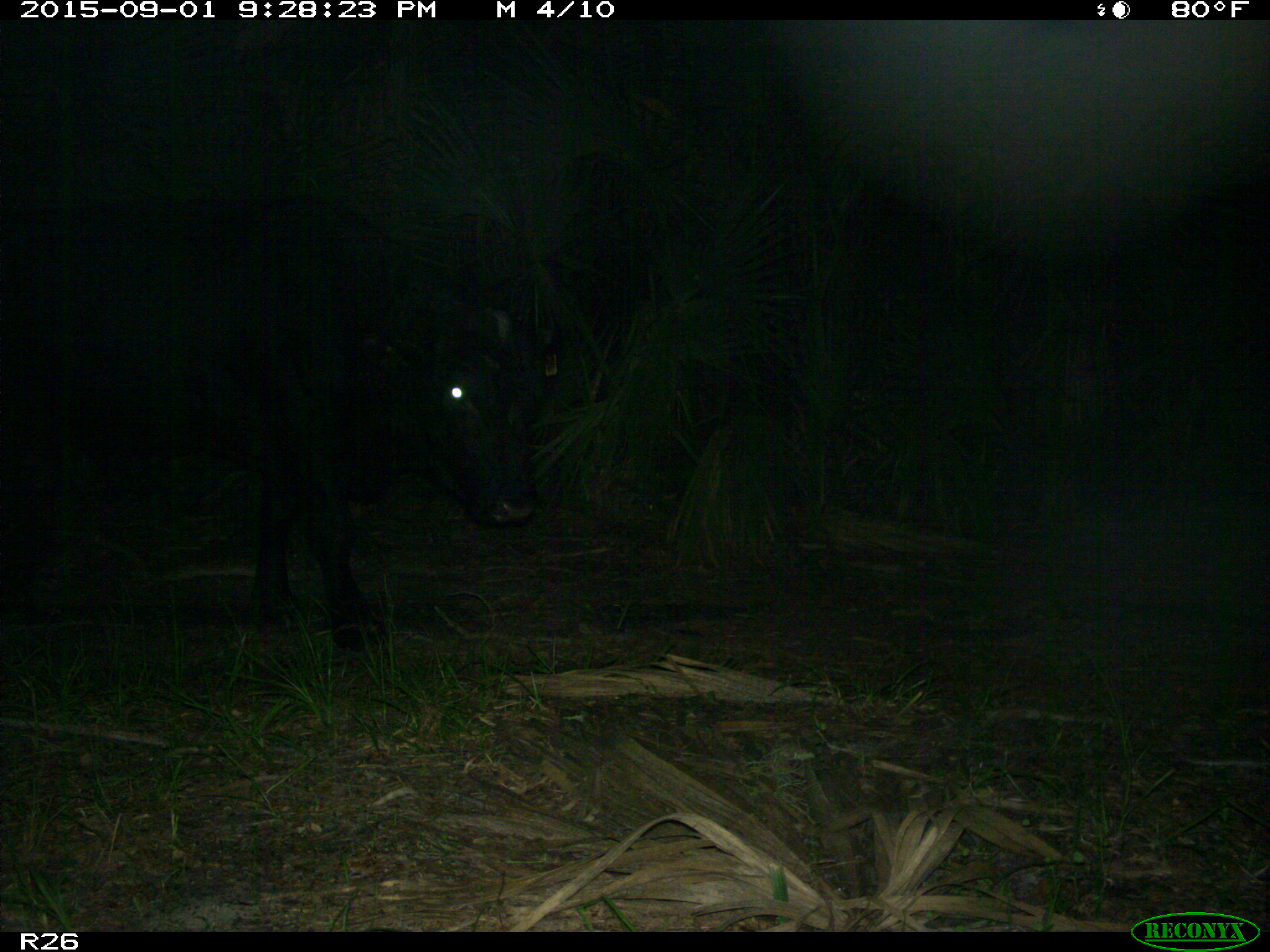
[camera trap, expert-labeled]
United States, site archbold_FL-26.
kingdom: Animalia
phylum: Chordata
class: Mammalia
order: Artiodactyla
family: Bovidae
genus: Bos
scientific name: Bos taurus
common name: domestic cow